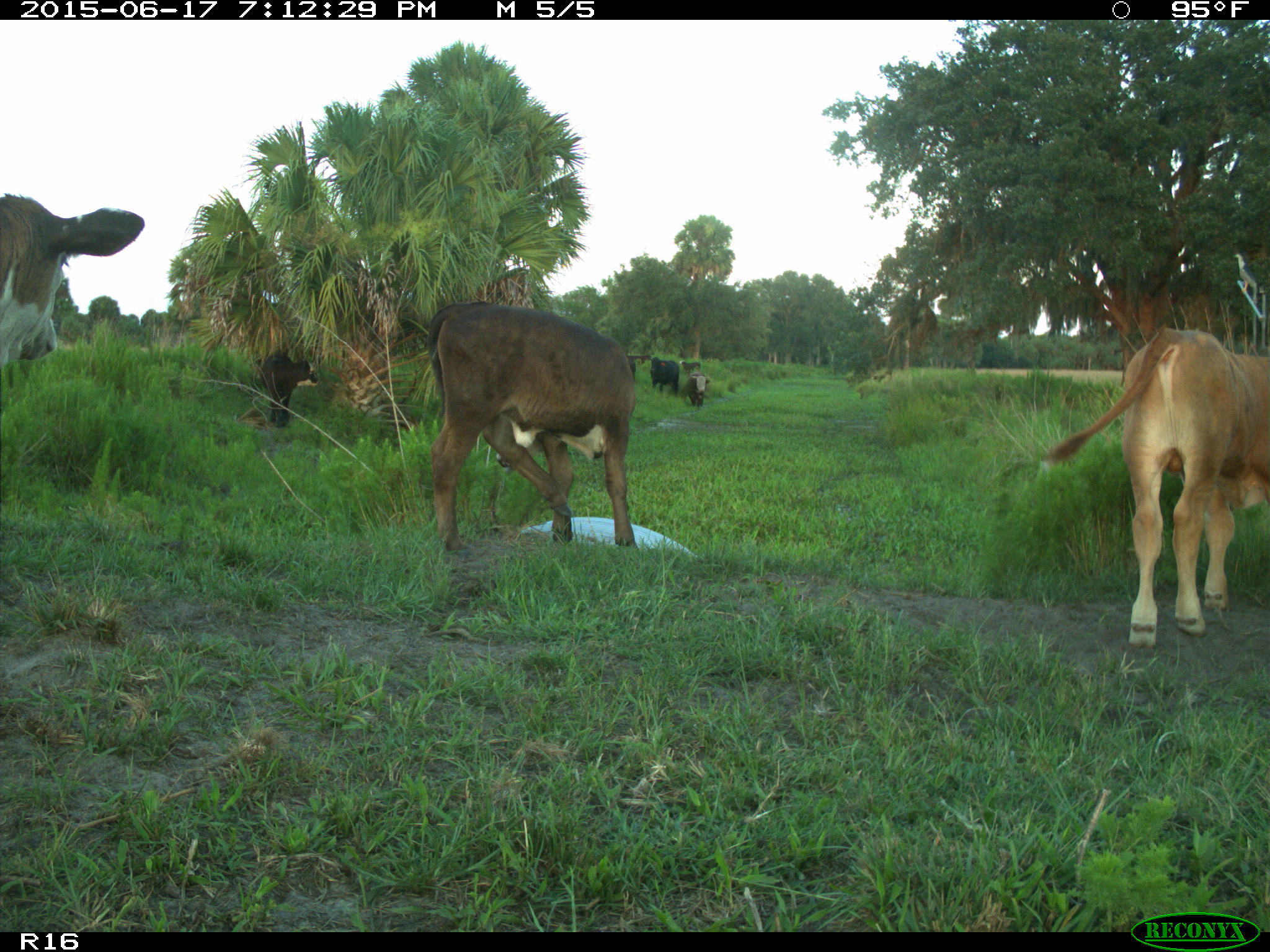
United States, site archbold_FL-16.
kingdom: Animalia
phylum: Chordata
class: Mammalia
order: Artiodactyla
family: Bovidae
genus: Bos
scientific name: Bos taurus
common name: domestic cow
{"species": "Bos taurus (domestic cow)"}